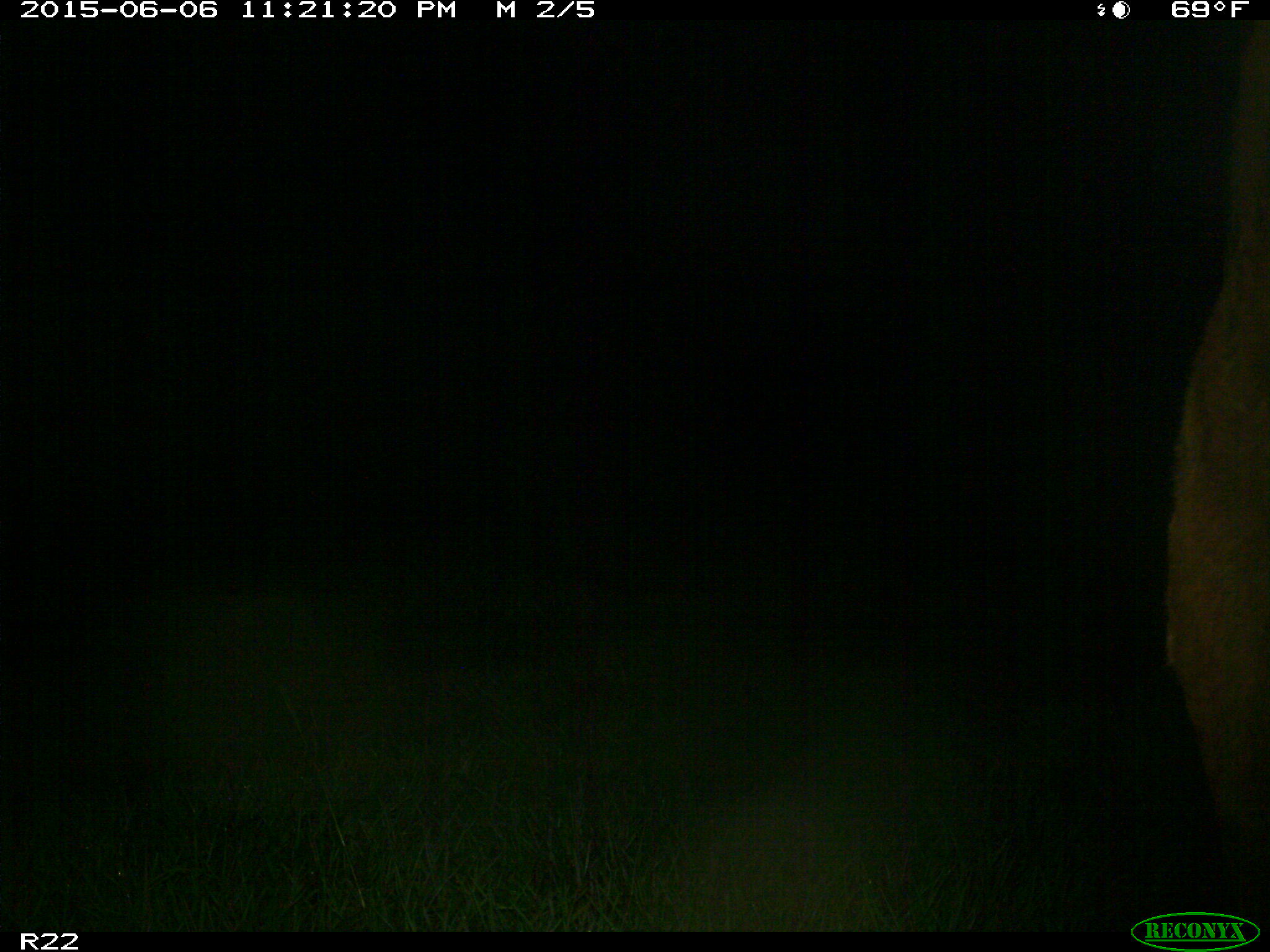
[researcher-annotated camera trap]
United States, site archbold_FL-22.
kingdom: Animalia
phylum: Chordata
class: Mammalia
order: Artiodactyla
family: Bovidae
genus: Bos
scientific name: Bos taurus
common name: domestic cow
Bos taurus (domestic cow).